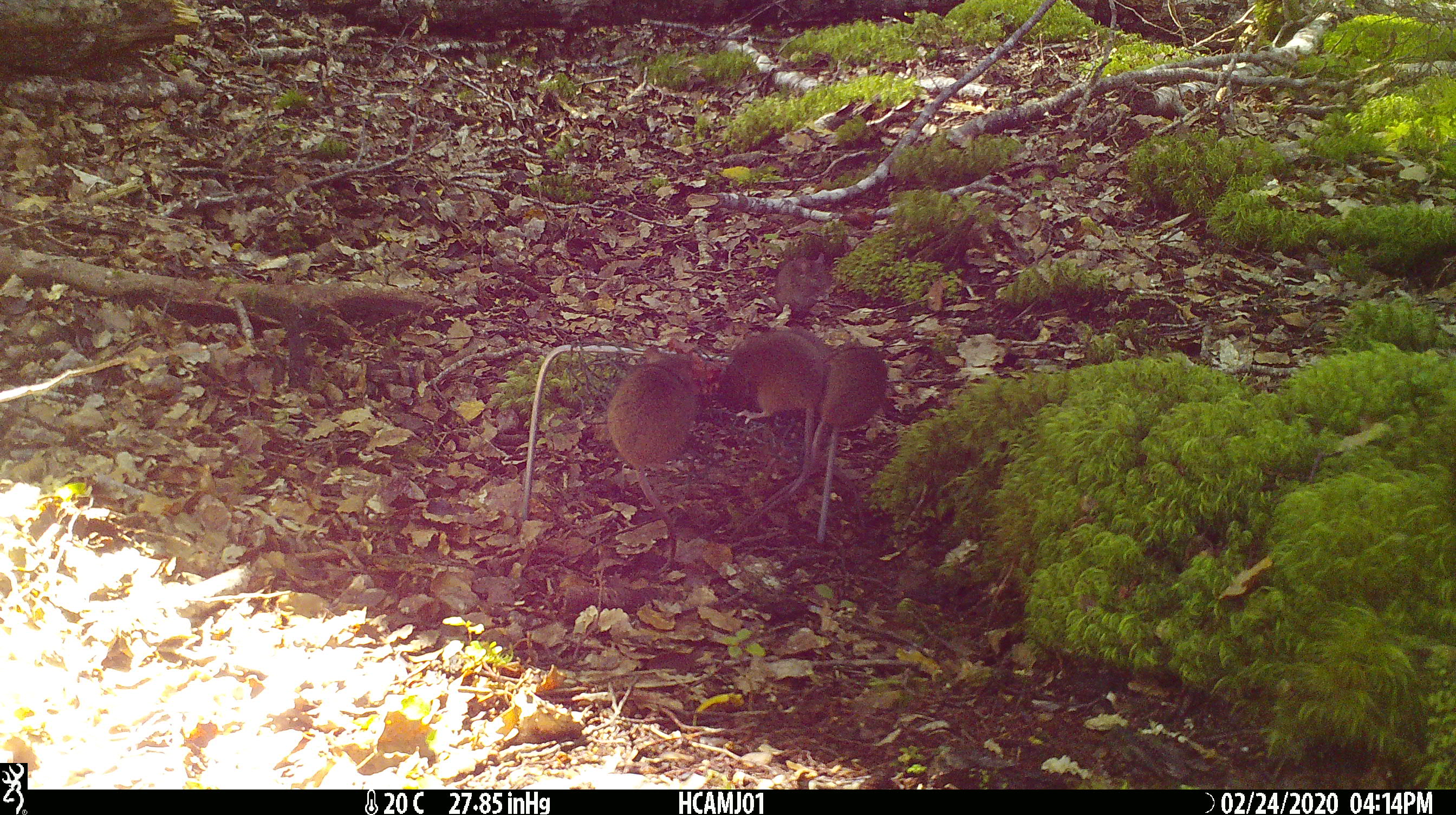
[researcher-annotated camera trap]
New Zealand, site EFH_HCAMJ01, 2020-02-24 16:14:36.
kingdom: Animalia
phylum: Chordata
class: Mammalia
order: Rodentia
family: Muridae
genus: Mus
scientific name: Mus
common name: mouse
Mouse (Mus).